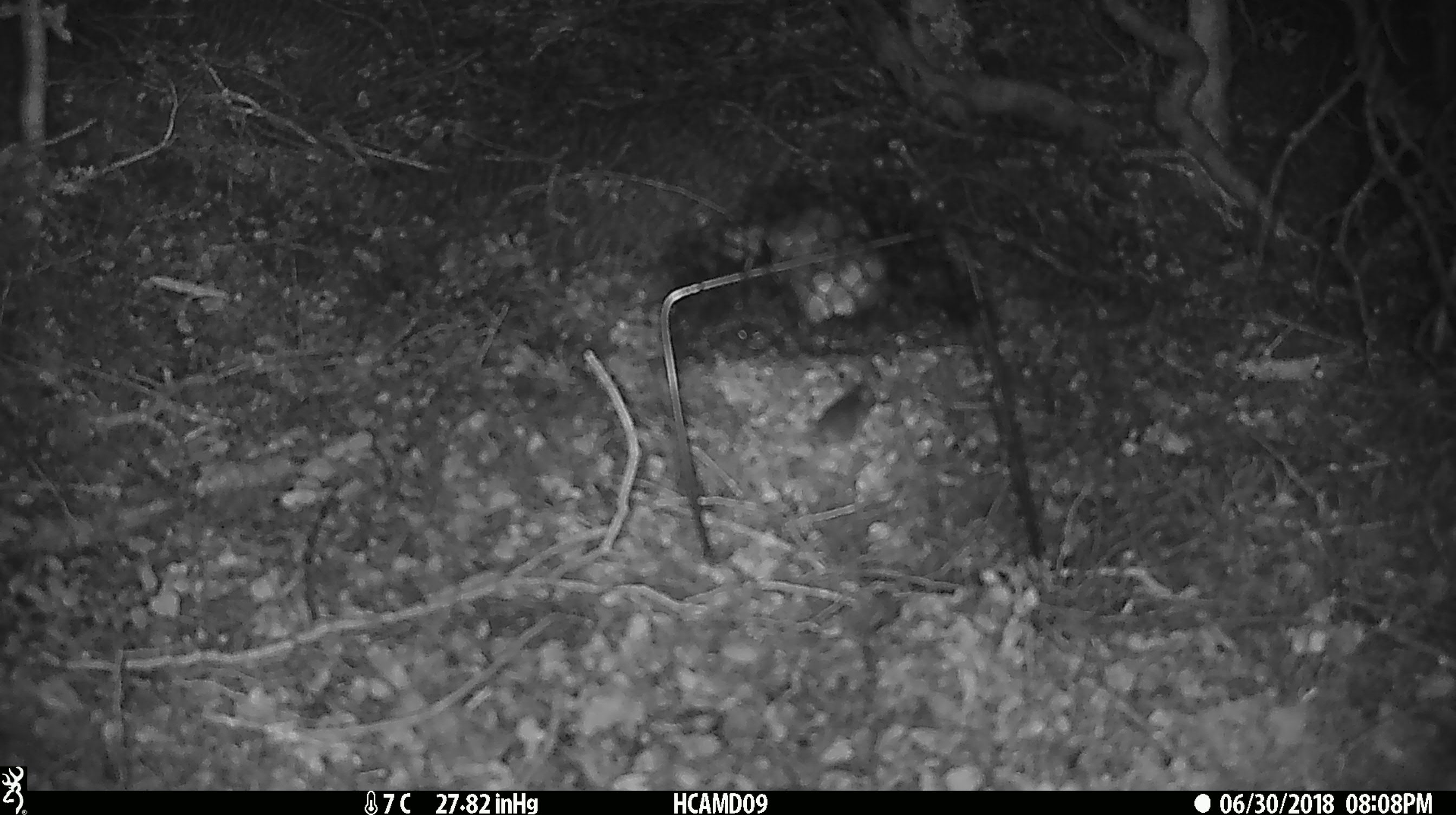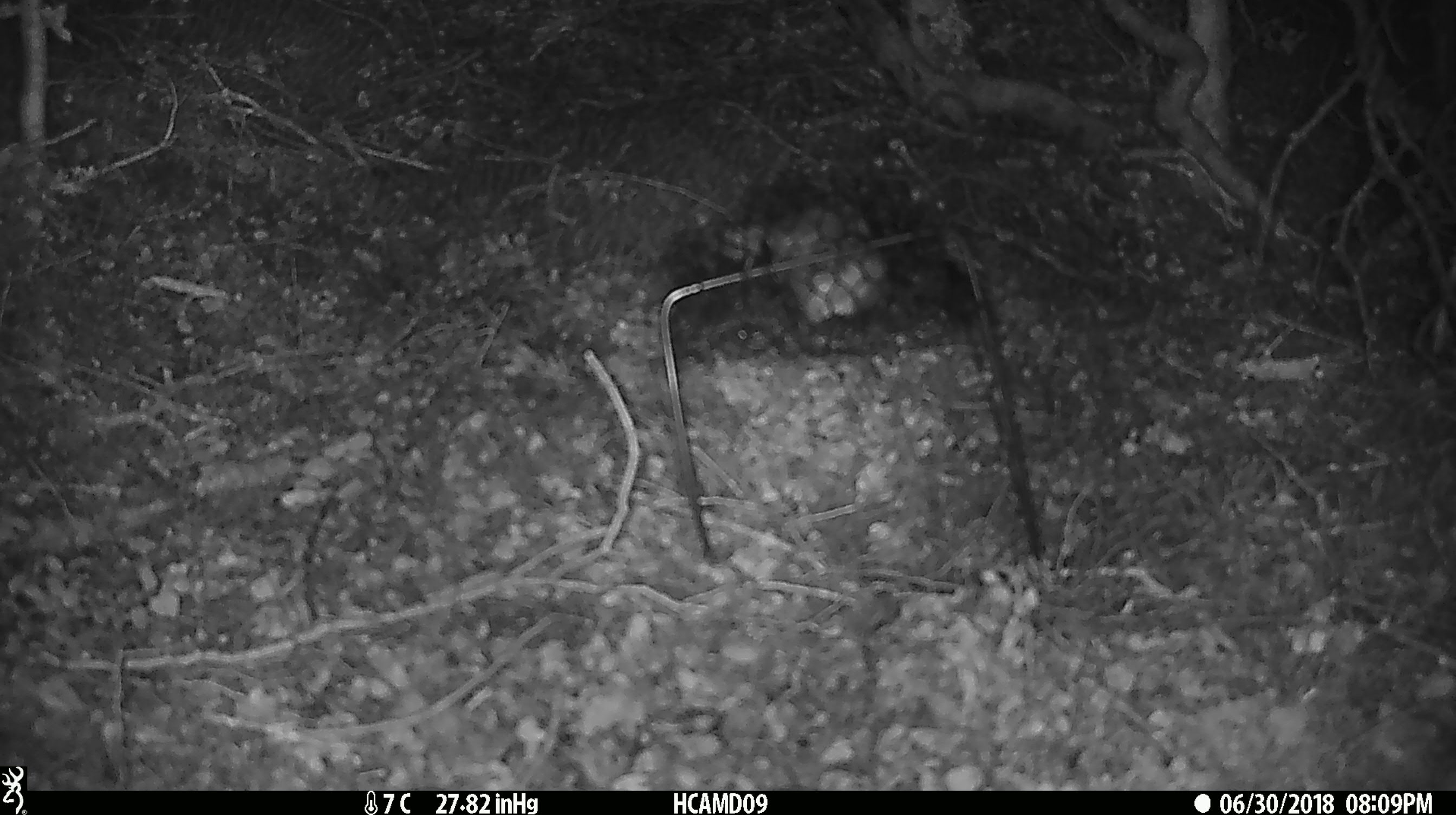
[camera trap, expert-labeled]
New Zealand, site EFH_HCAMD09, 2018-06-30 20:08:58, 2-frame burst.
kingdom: Animalia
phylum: Chordata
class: Mammalia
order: Rodentia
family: Muridae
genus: Mus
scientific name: Mus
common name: mouse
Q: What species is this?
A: Mouse (Mus).